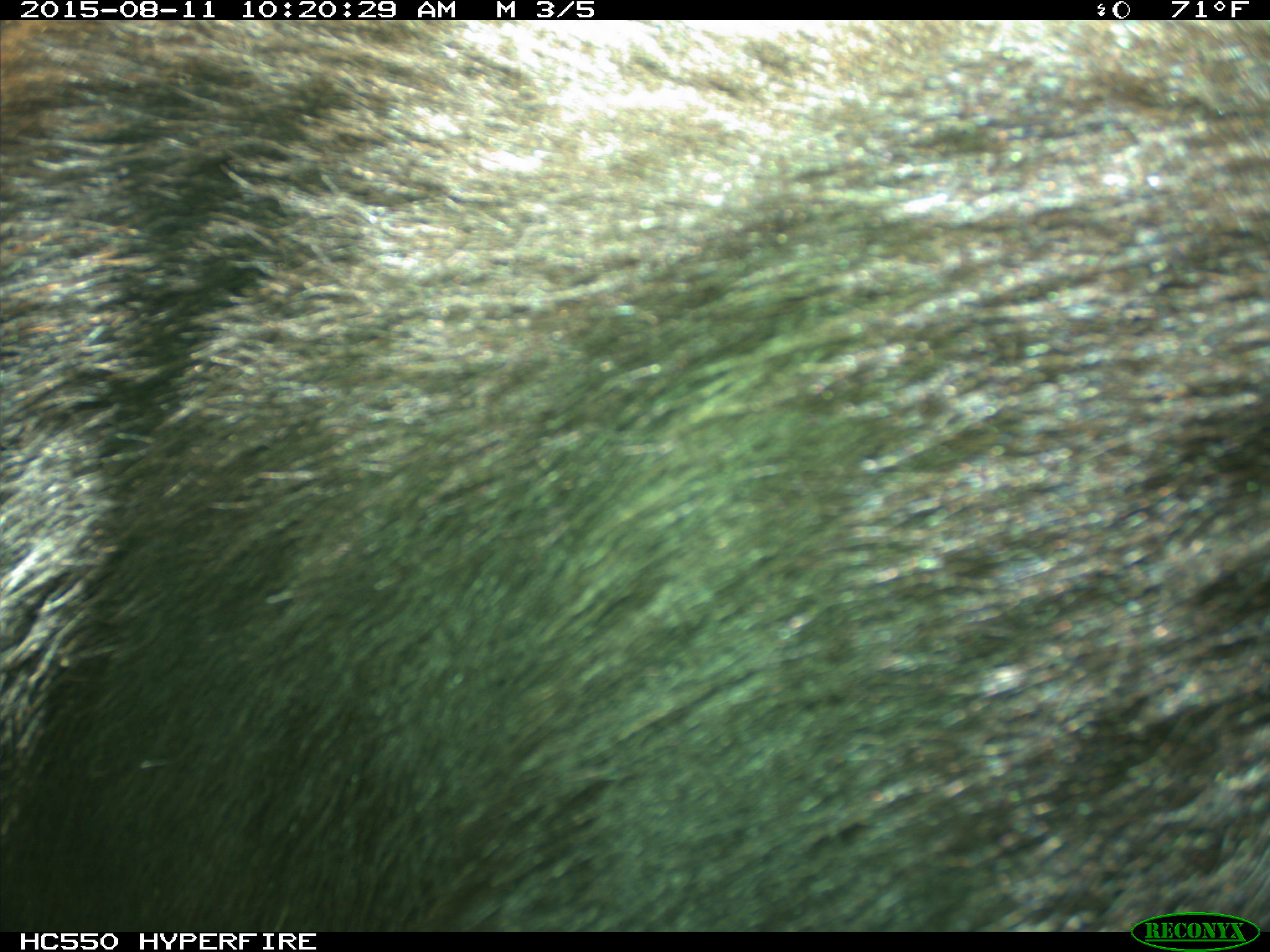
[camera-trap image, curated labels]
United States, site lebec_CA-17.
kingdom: Animalia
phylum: Chordata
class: Mammalia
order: Carnivora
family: Ursidae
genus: Ursus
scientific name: Ursus americanus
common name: american black bear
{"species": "Ursus americanus (american black bear)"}